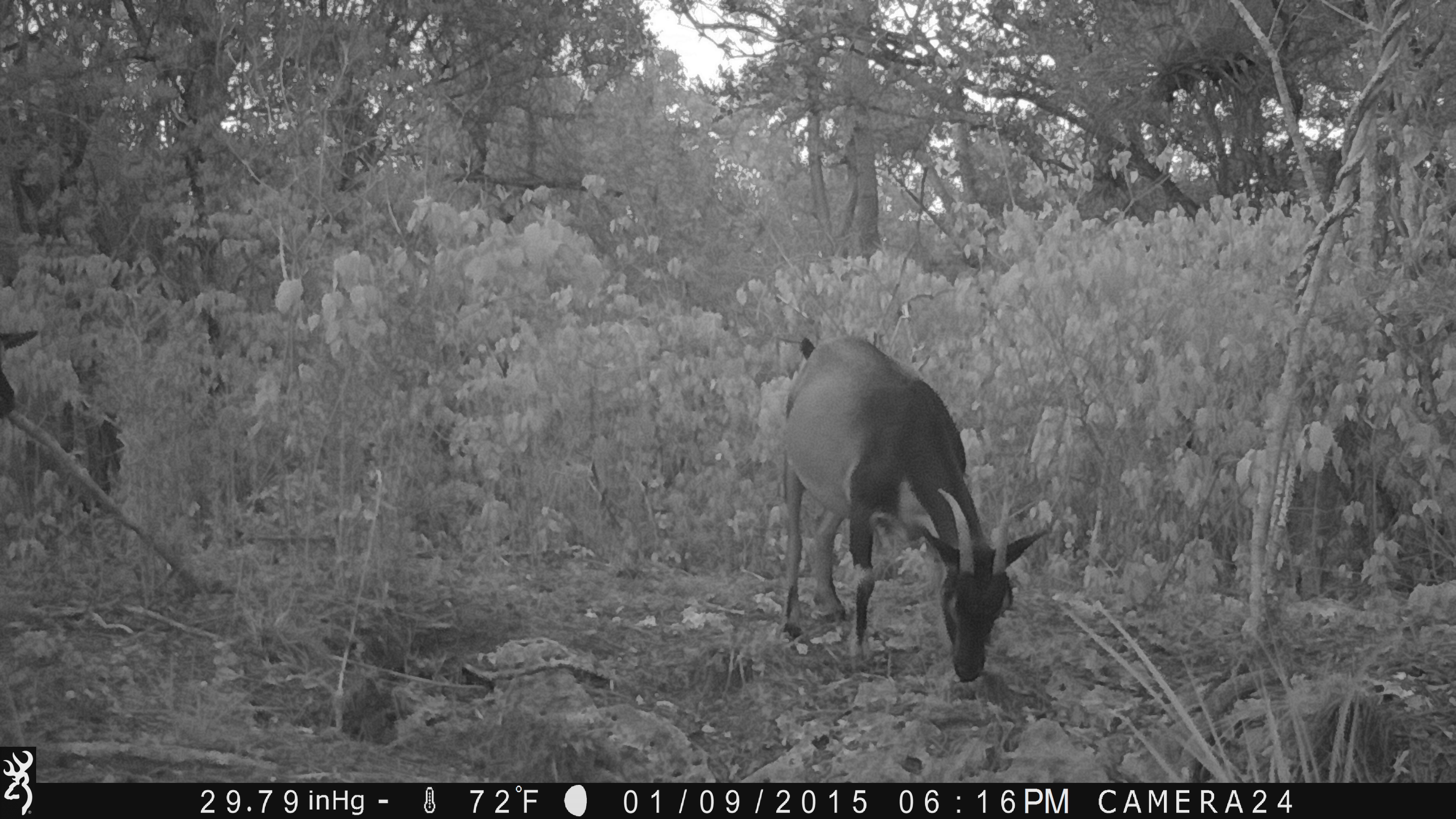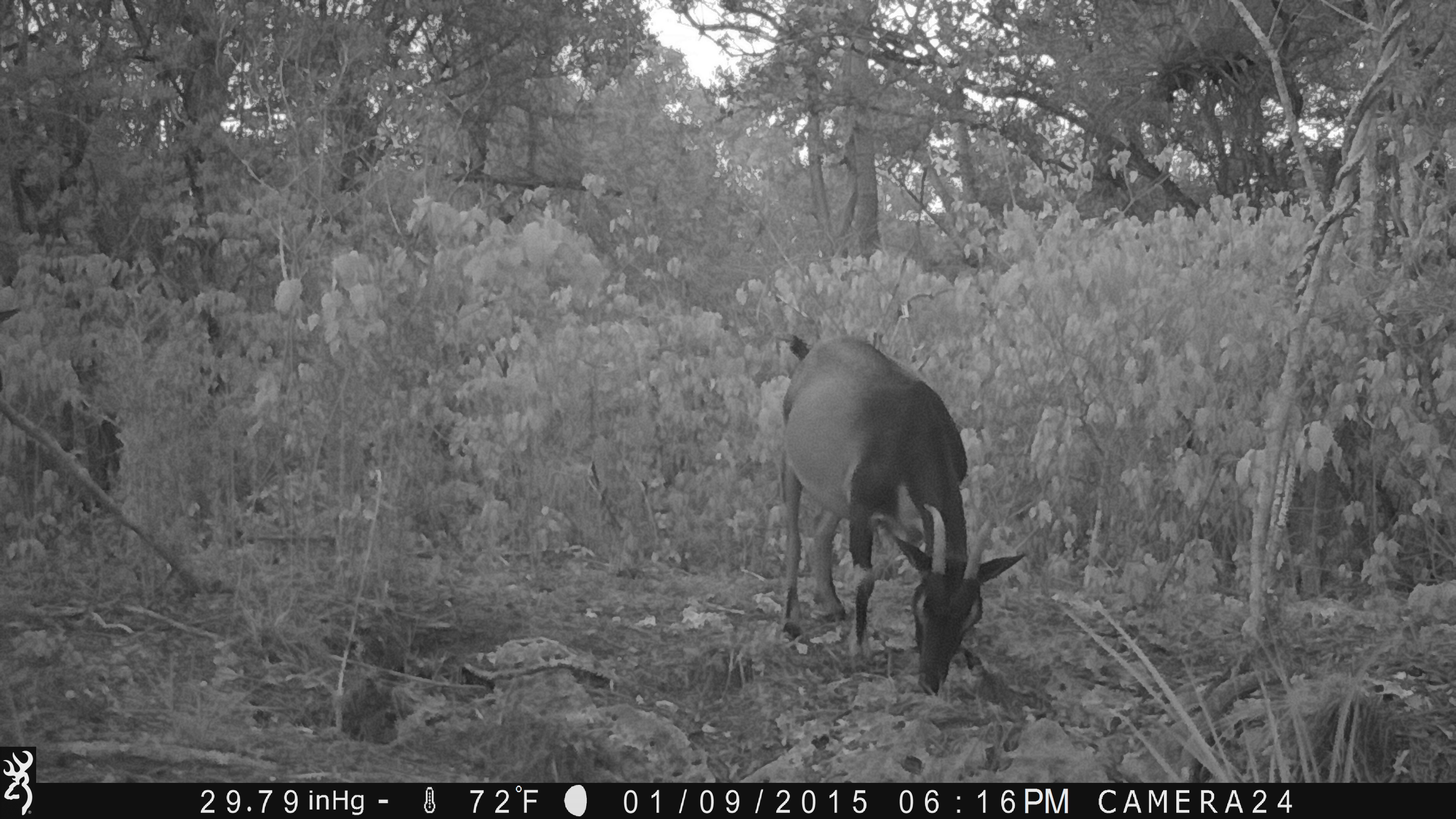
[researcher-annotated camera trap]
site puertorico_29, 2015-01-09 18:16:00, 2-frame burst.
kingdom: Animalia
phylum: Chordata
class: Mammalia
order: Artiodactyla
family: Bovidae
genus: Capra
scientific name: Capra hircus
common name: goat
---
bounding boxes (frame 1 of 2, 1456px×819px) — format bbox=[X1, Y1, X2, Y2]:
goat: bbox=[769, 332, 1054, 683]; bbox=[0, 324, 43, 424]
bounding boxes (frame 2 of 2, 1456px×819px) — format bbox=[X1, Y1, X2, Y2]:
goat: bbox=[767, 331, 1022, 699]